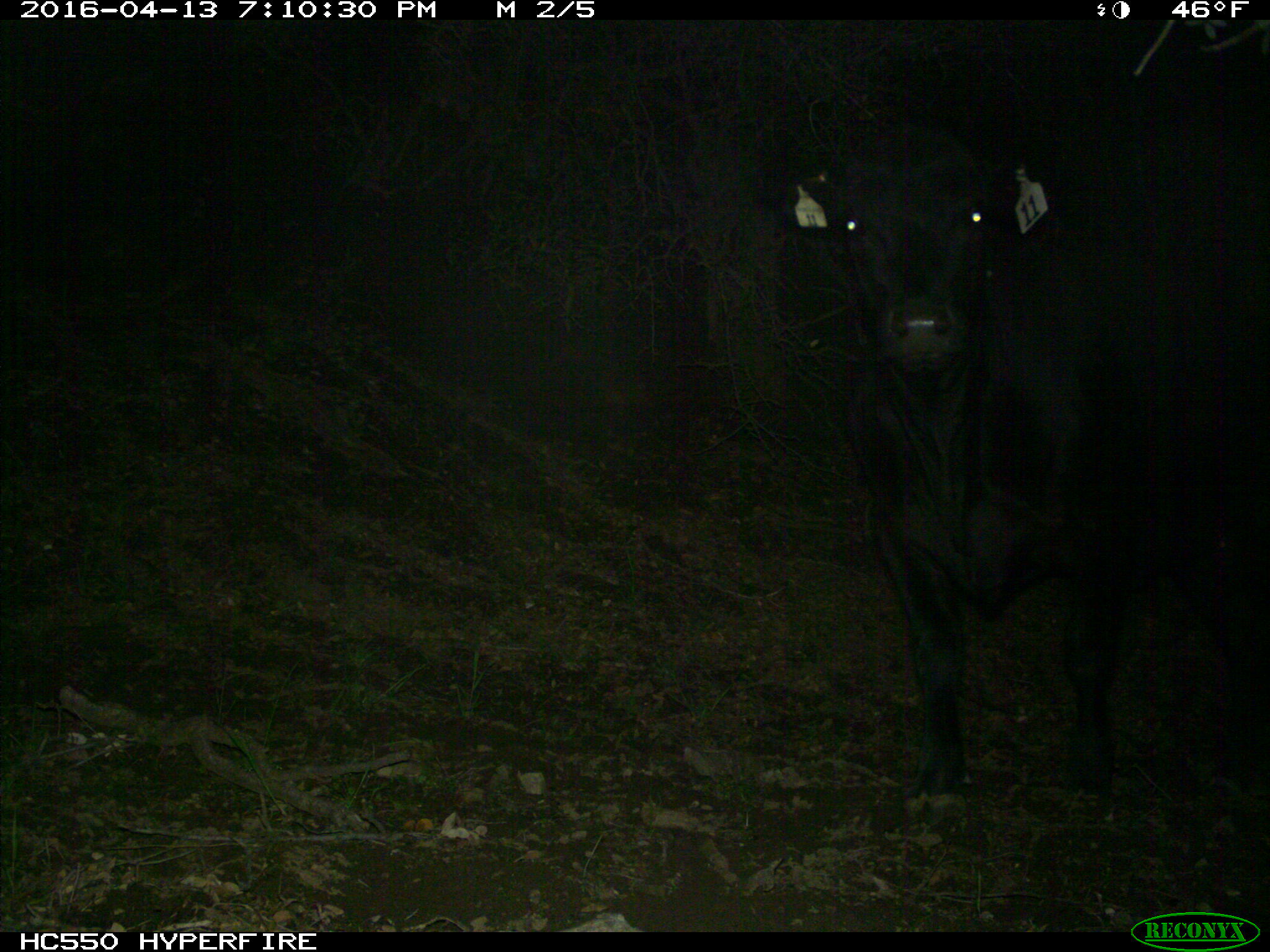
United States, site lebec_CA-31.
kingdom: Animalia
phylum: Chordata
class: Mammalia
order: Artiodactyla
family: Bovidae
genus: Bos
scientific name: Bos taurus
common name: domestic cow